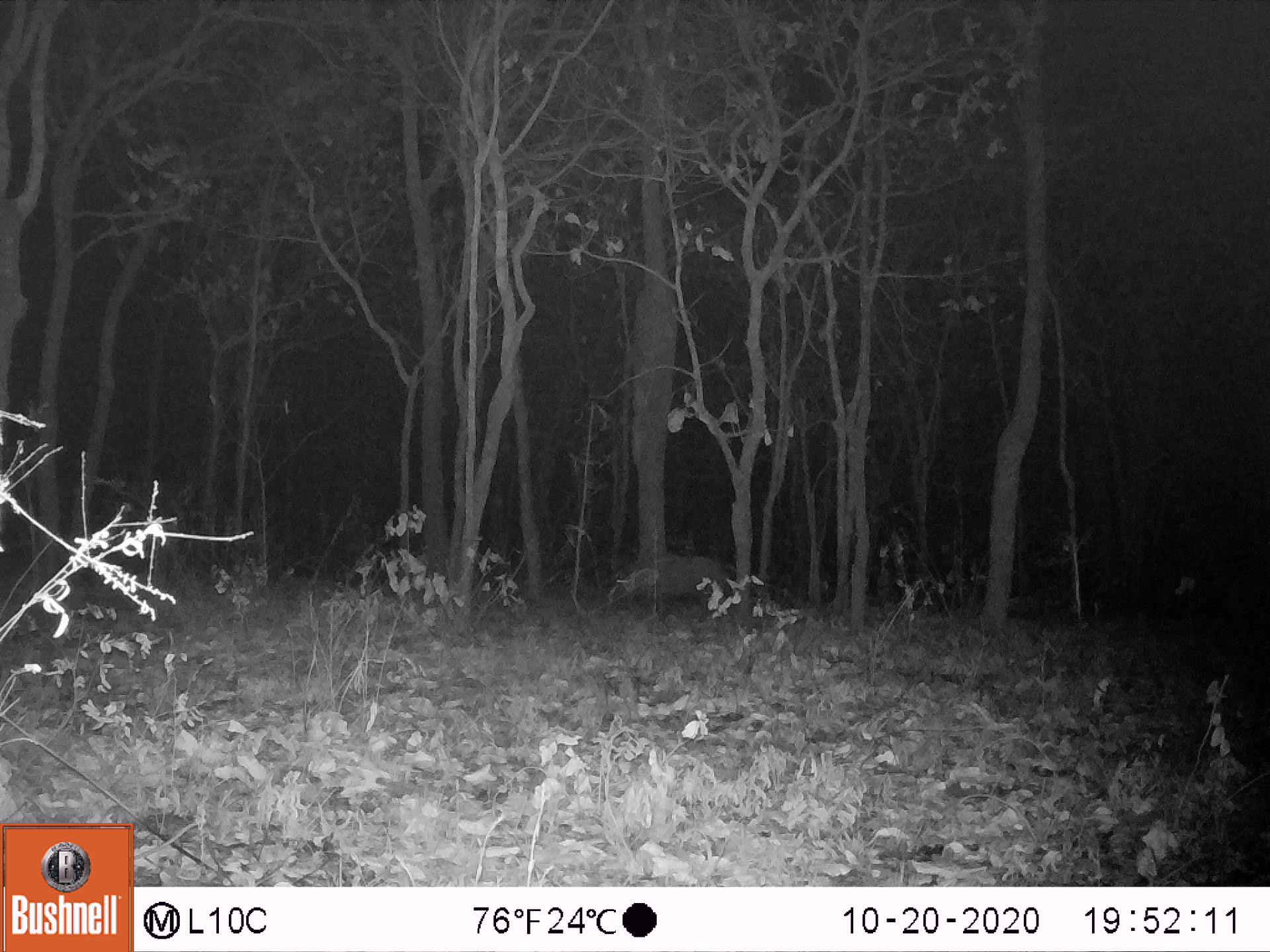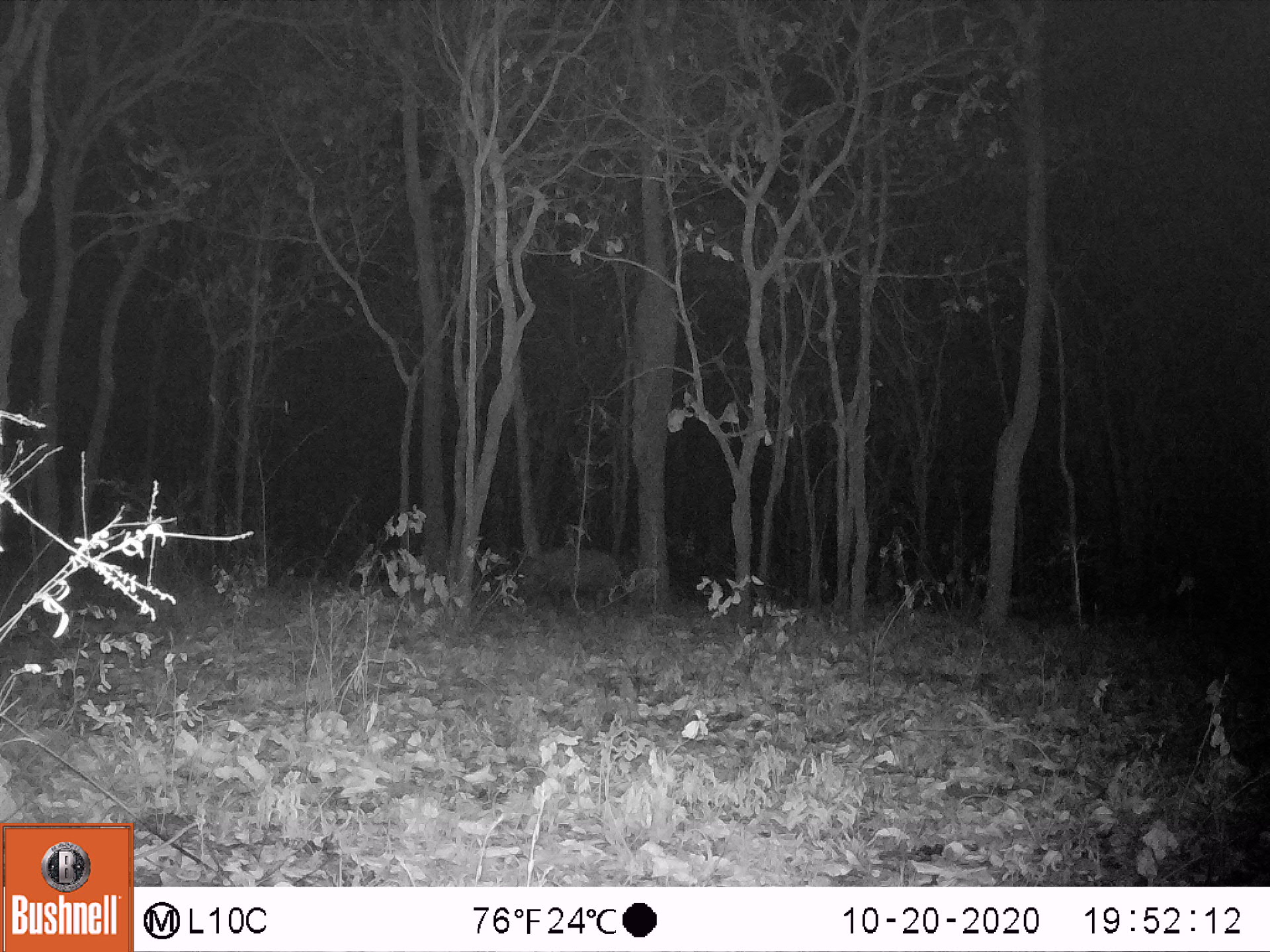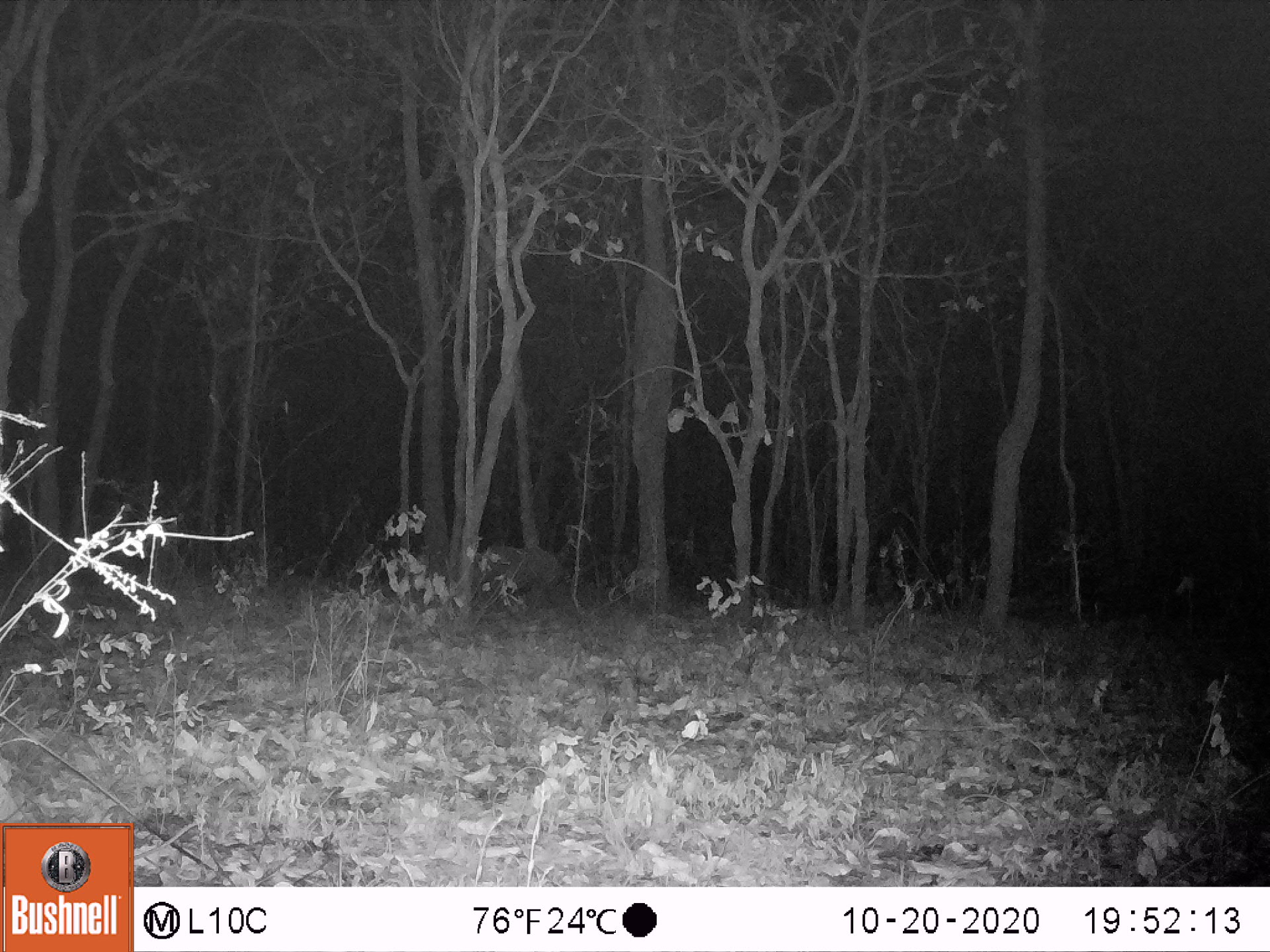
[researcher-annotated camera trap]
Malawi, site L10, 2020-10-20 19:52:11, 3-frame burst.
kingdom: Animalia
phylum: Chordata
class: Mammalia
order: Artiodactyla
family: Suidae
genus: Potamochoerus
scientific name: Potamochoerus larvatus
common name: bushpig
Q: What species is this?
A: Bushpig (Potamochoerus larvatus).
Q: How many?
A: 1.